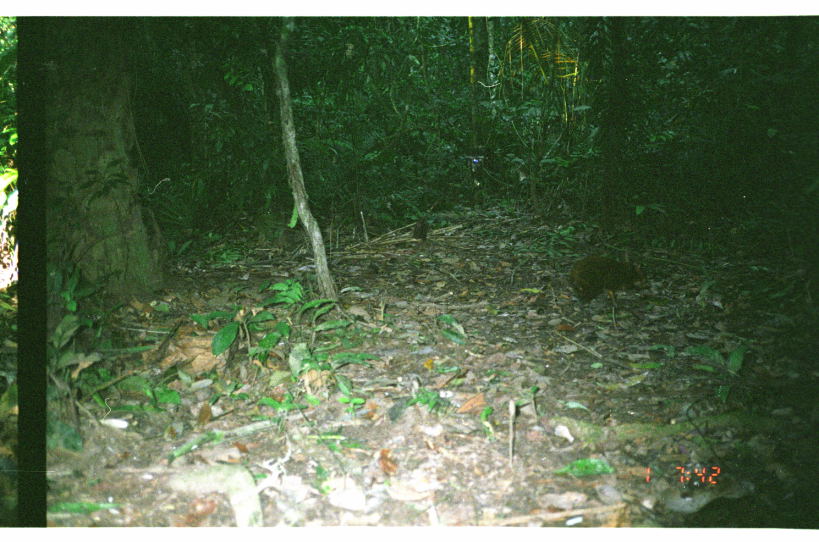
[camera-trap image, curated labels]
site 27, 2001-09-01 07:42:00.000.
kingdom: Animalia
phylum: Chordata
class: Mammalia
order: Rodentia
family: Dasyproctidae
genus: Dasyprocta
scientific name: Dasyprocta punctata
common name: central american agouti